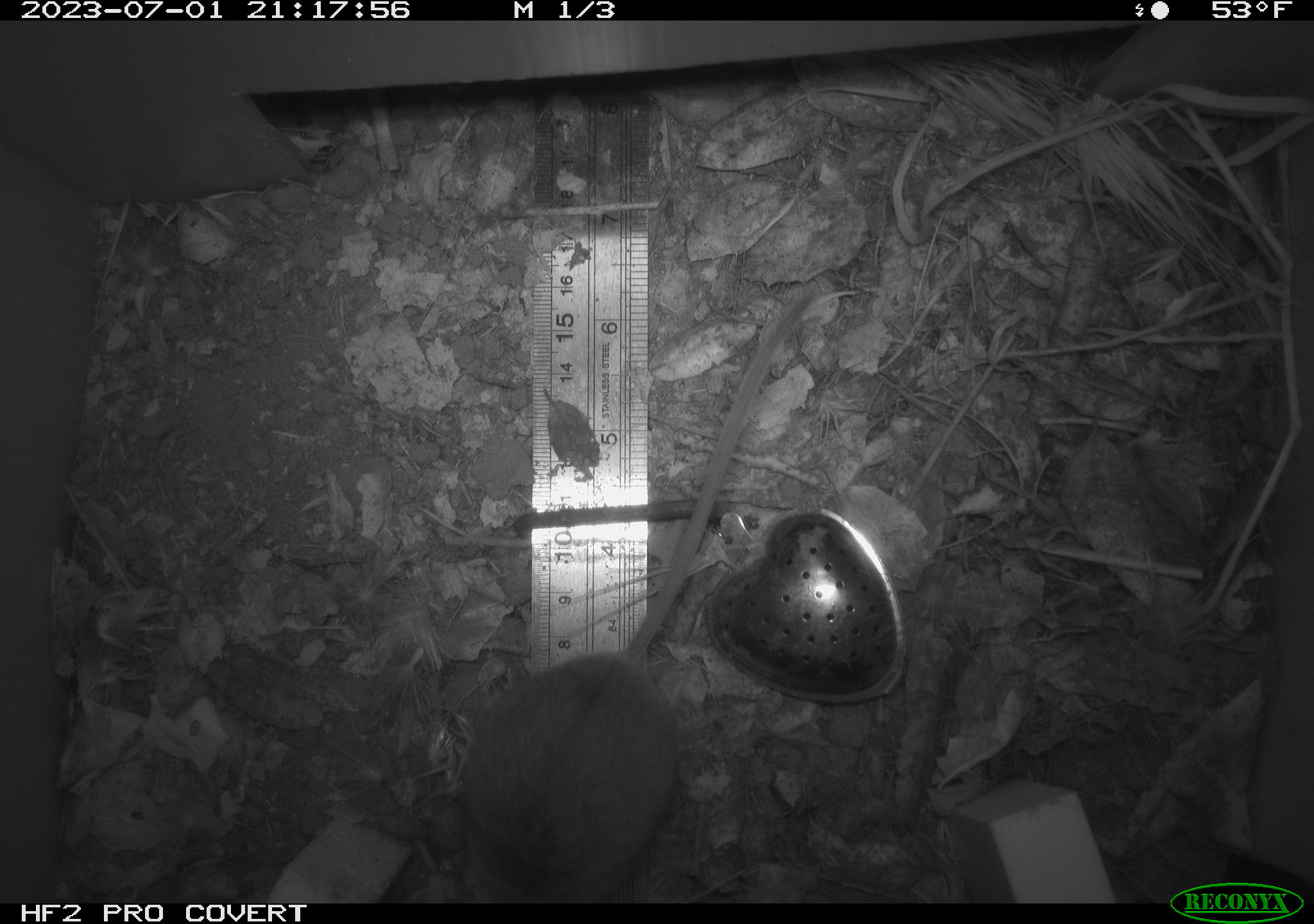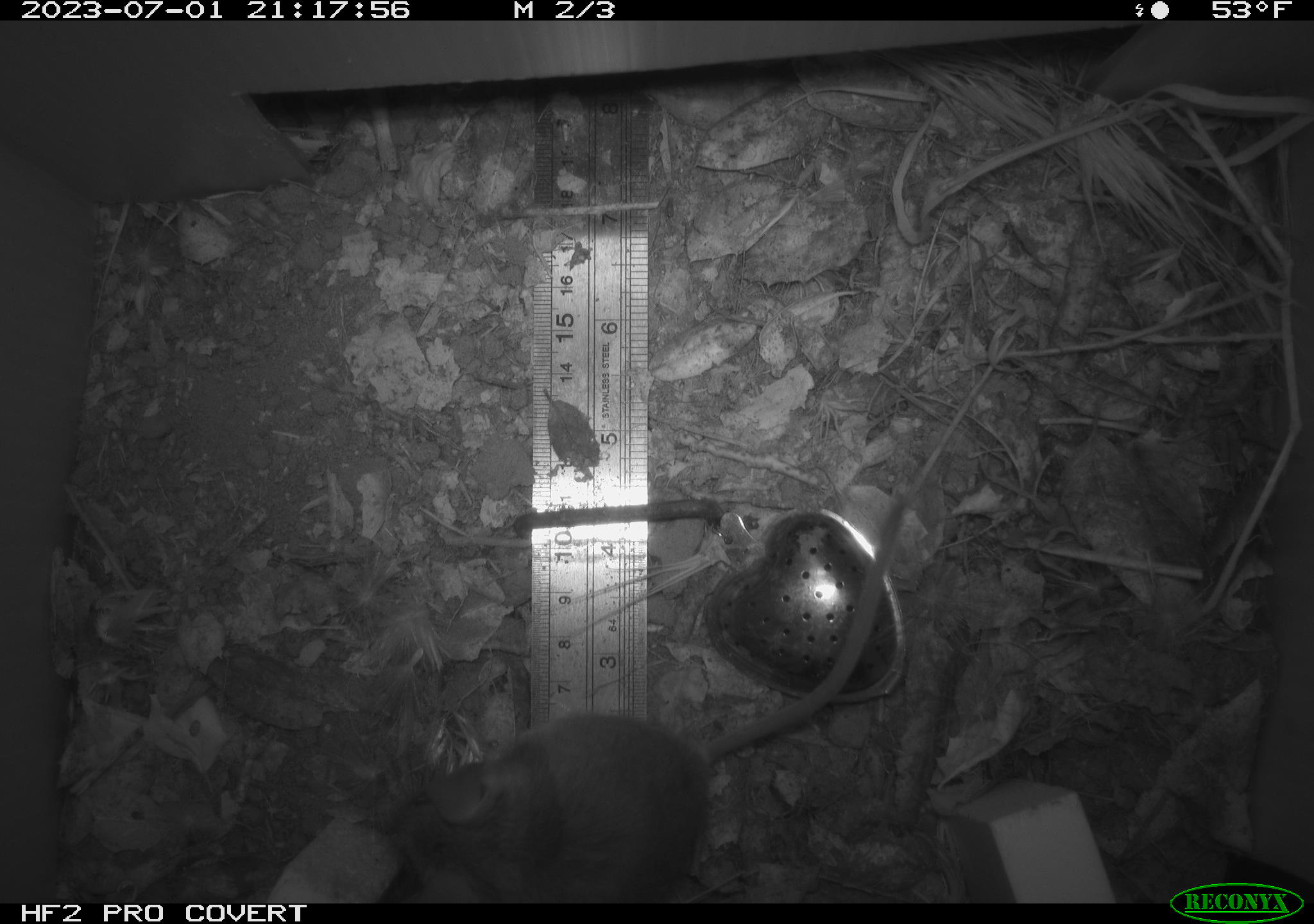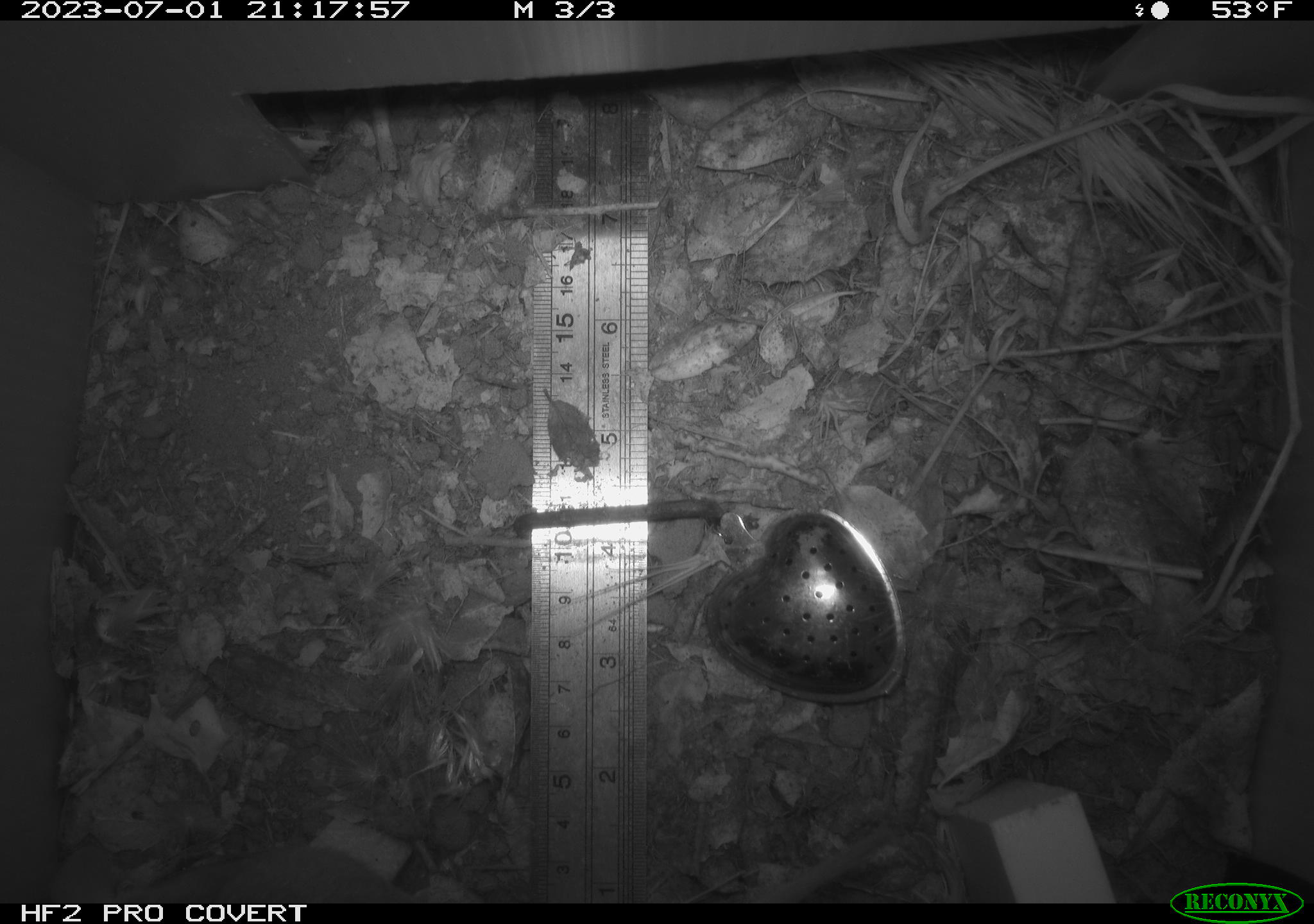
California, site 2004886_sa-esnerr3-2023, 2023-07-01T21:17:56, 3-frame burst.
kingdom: Animalia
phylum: Chordata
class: Mammalia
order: Rodentia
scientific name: Rodentia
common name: mouse species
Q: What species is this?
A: Mouse species (Rodentia).